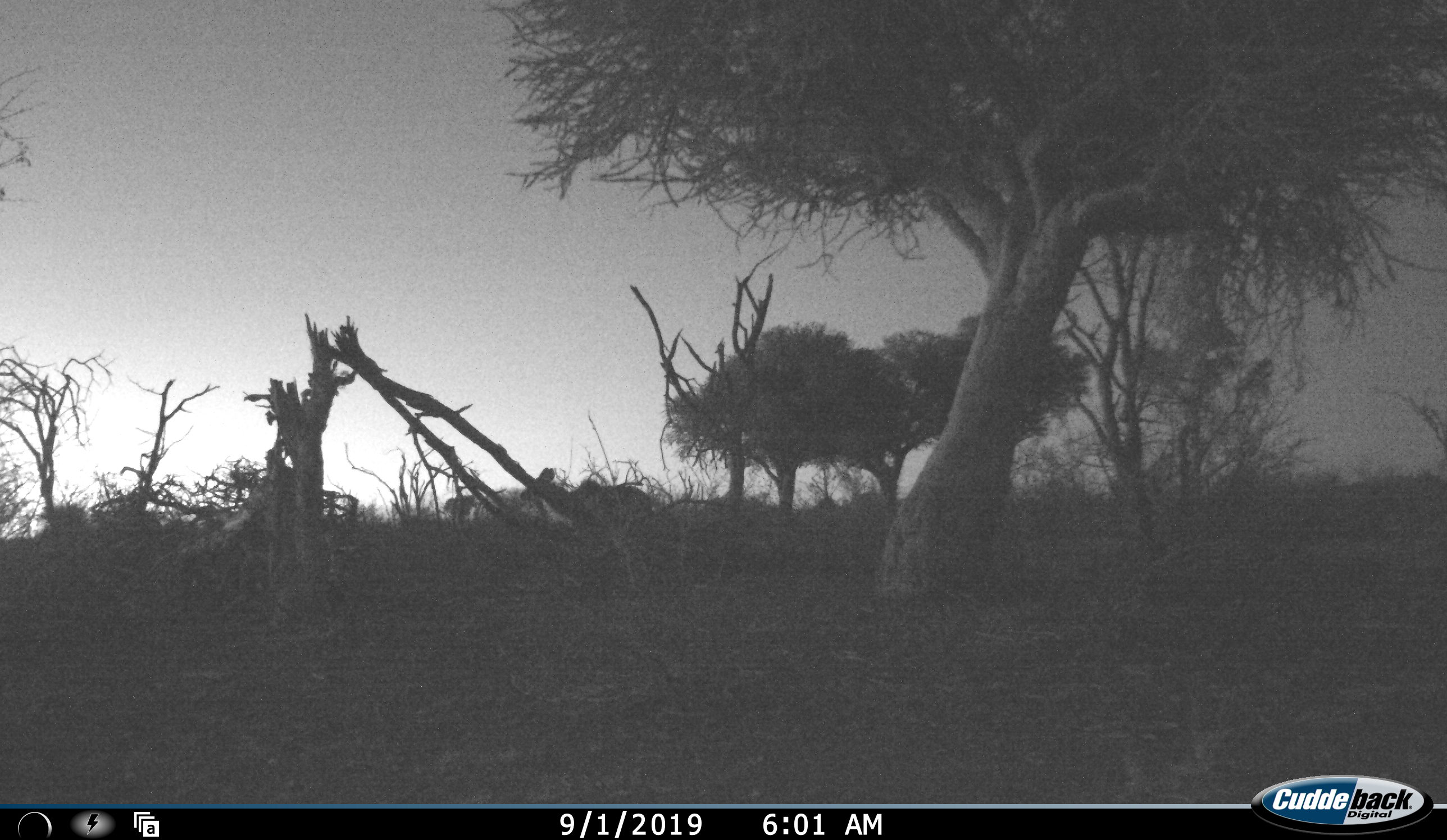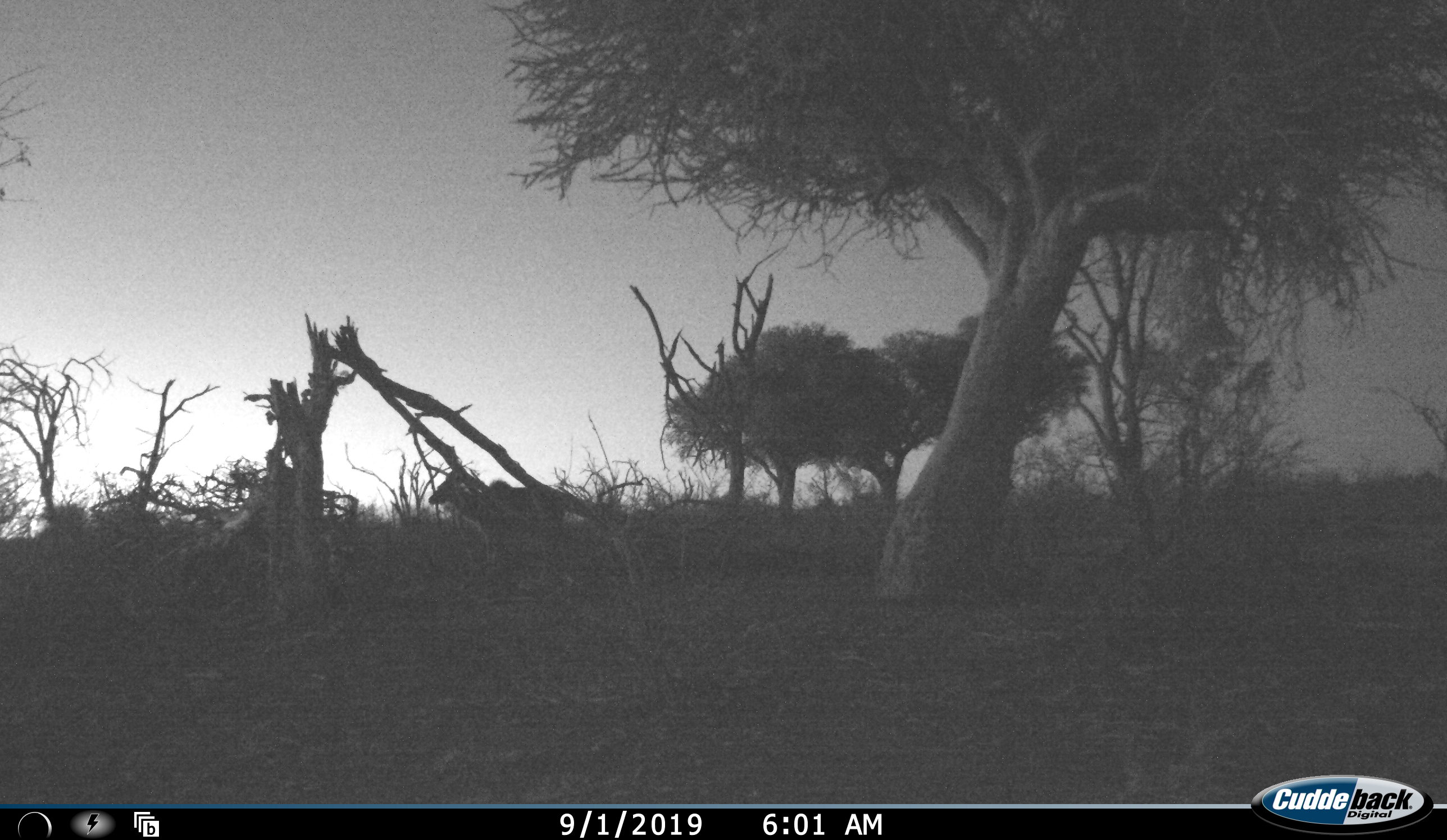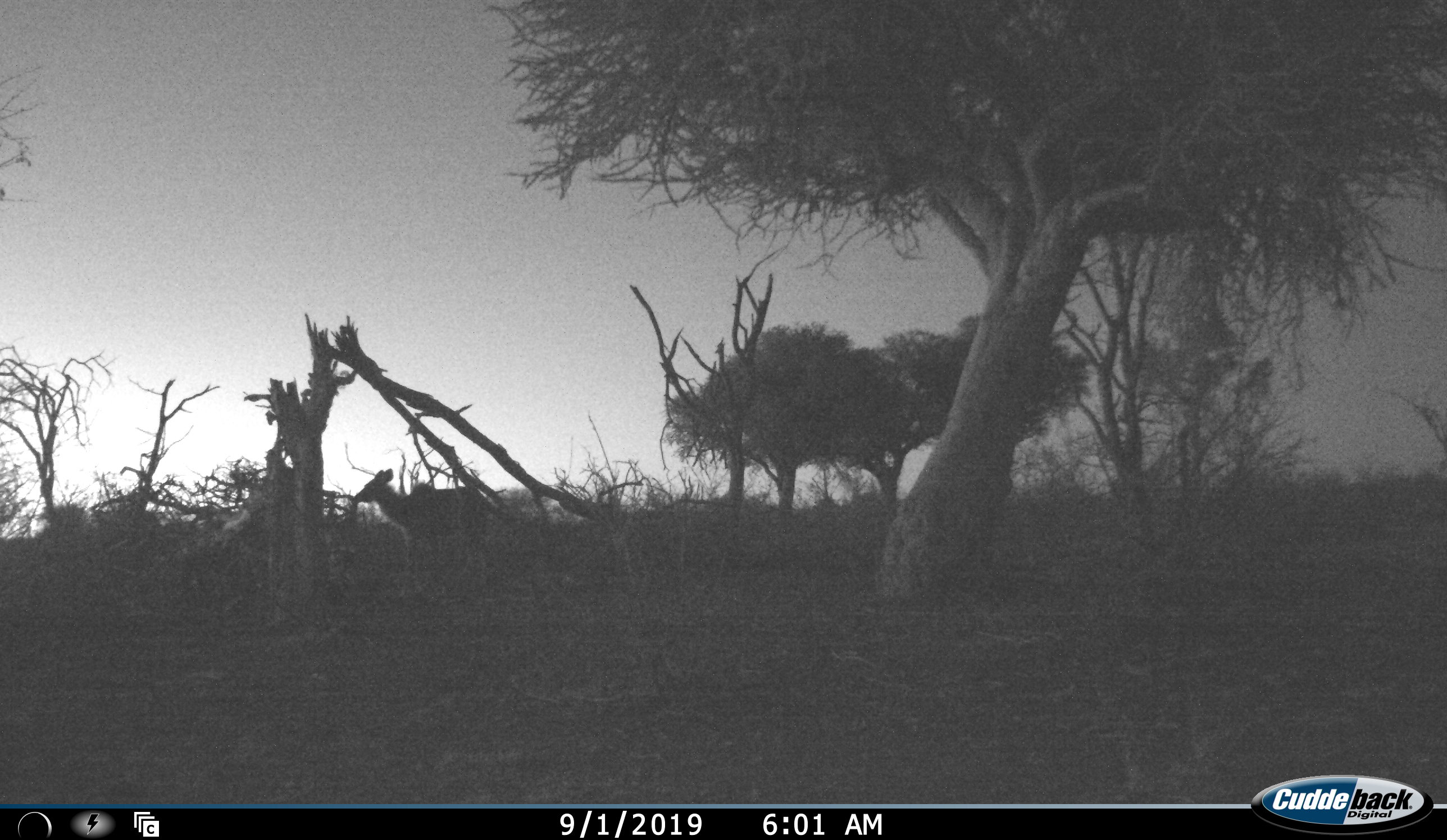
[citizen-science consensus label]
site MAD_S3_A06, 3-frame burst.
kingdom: Animalia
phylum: Chordata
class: Mammalia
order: Artiodactyla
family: Bovidae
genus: Tragelaphus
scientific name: Tragelaphus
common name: kudu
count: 1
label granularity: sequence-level